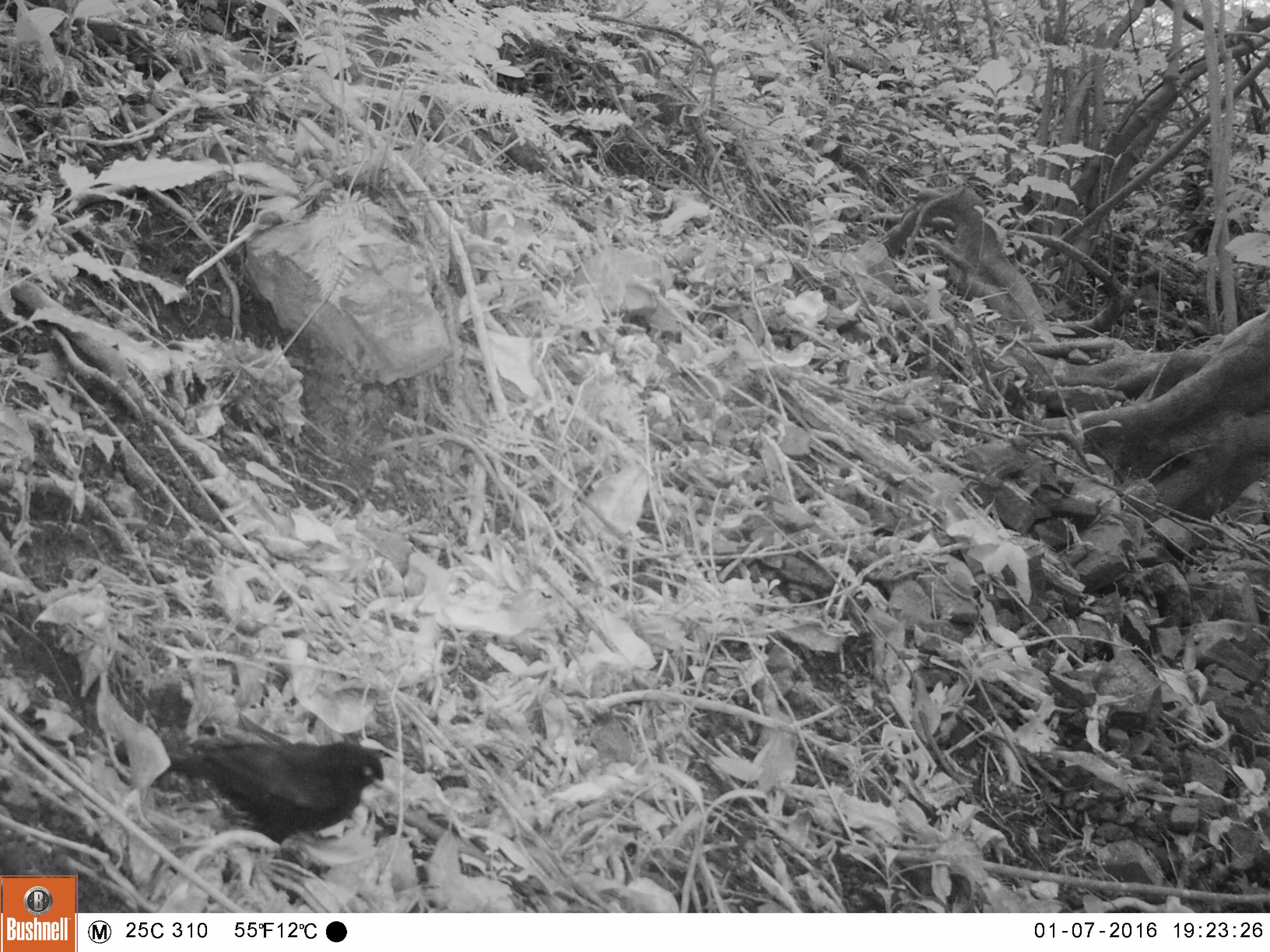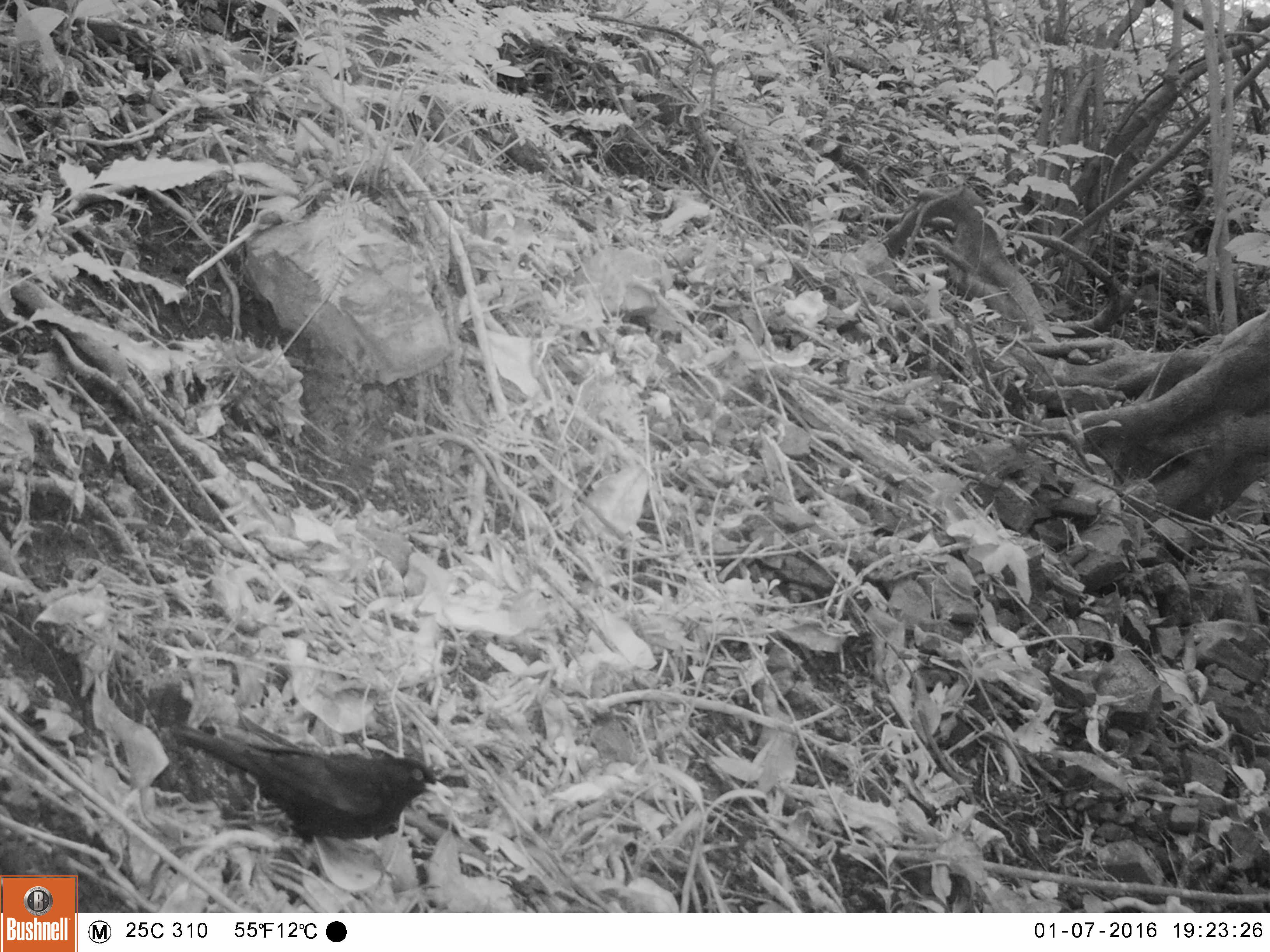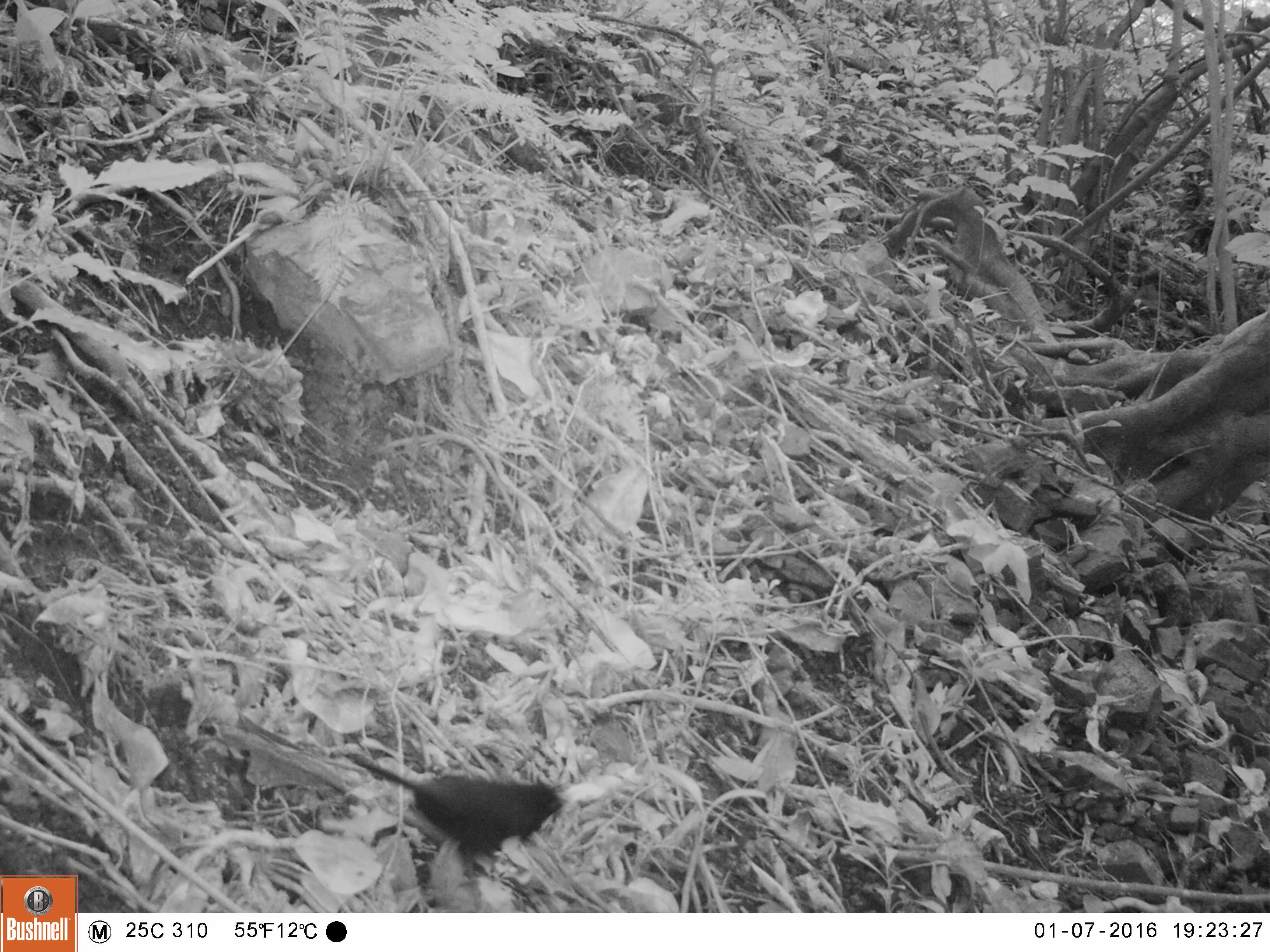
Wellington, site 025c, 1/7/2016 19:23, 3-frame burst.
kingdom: Animalia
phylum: Chordata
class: Aves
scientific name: Aves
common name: bird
Bird (Aves).